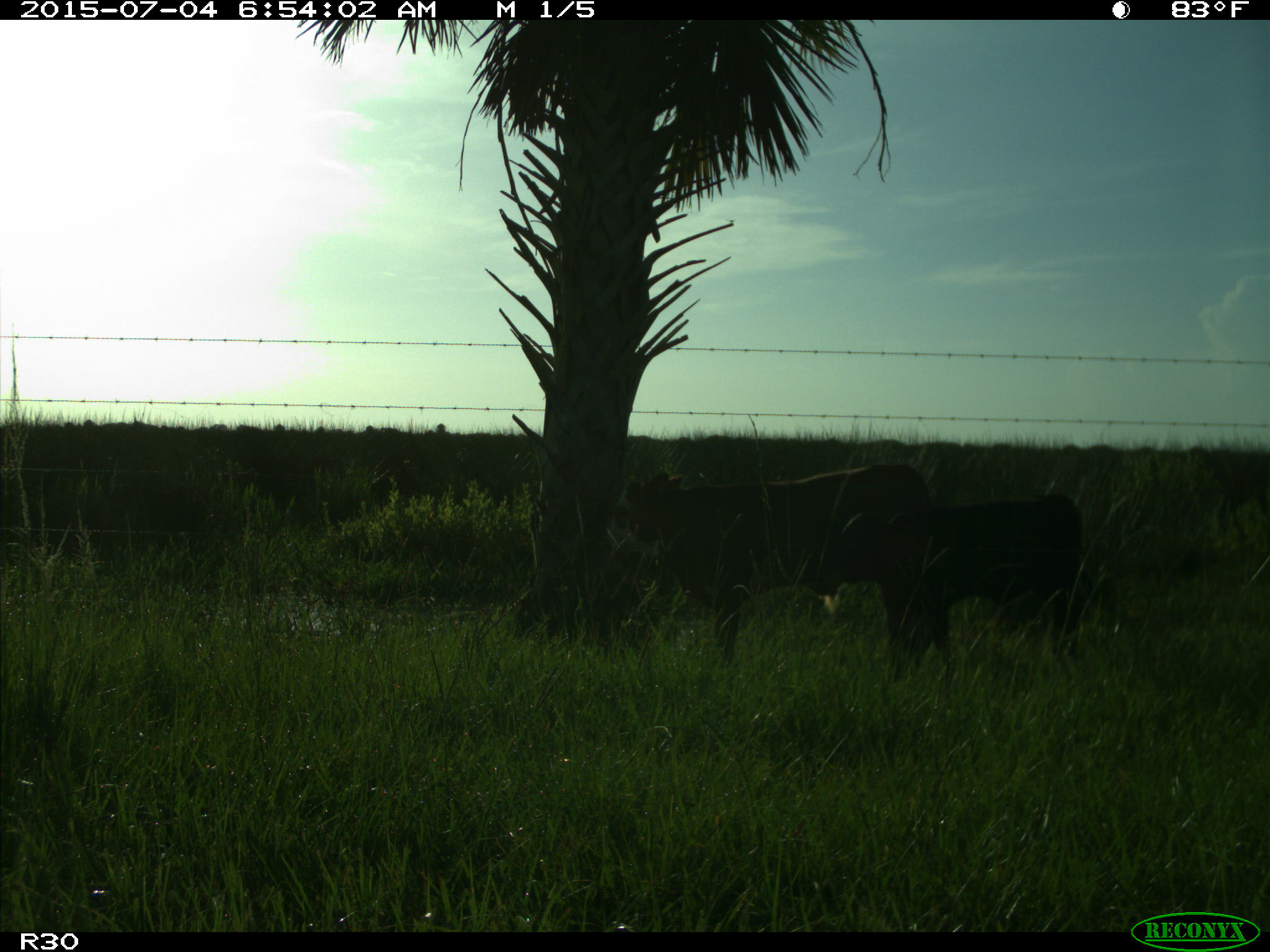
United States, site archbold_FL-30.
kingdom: Animalia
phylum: Chordata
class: Mammalia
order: Artiodactyla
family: Bovidae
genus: Bos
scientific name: Bos taurus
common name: domestic cow